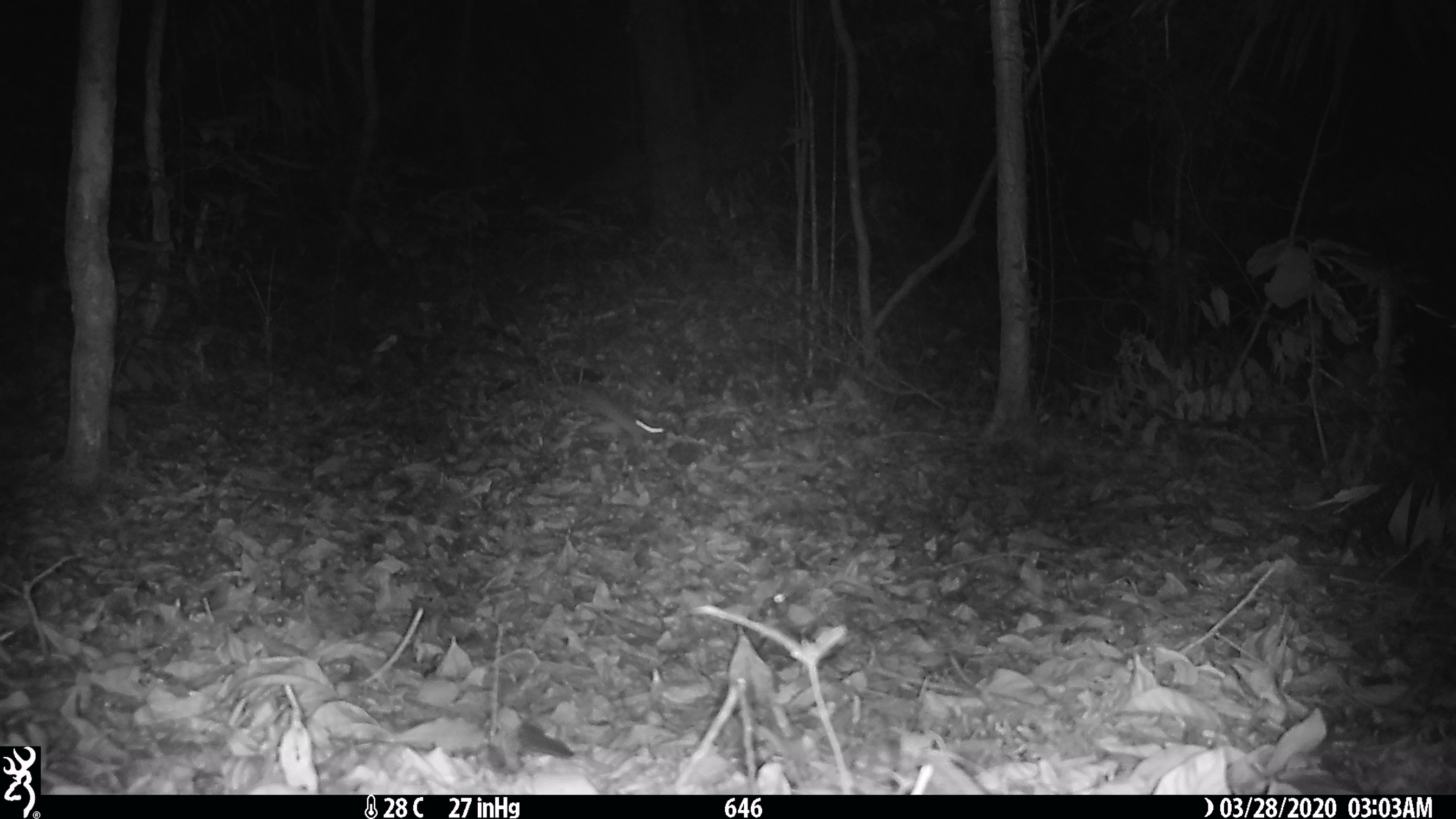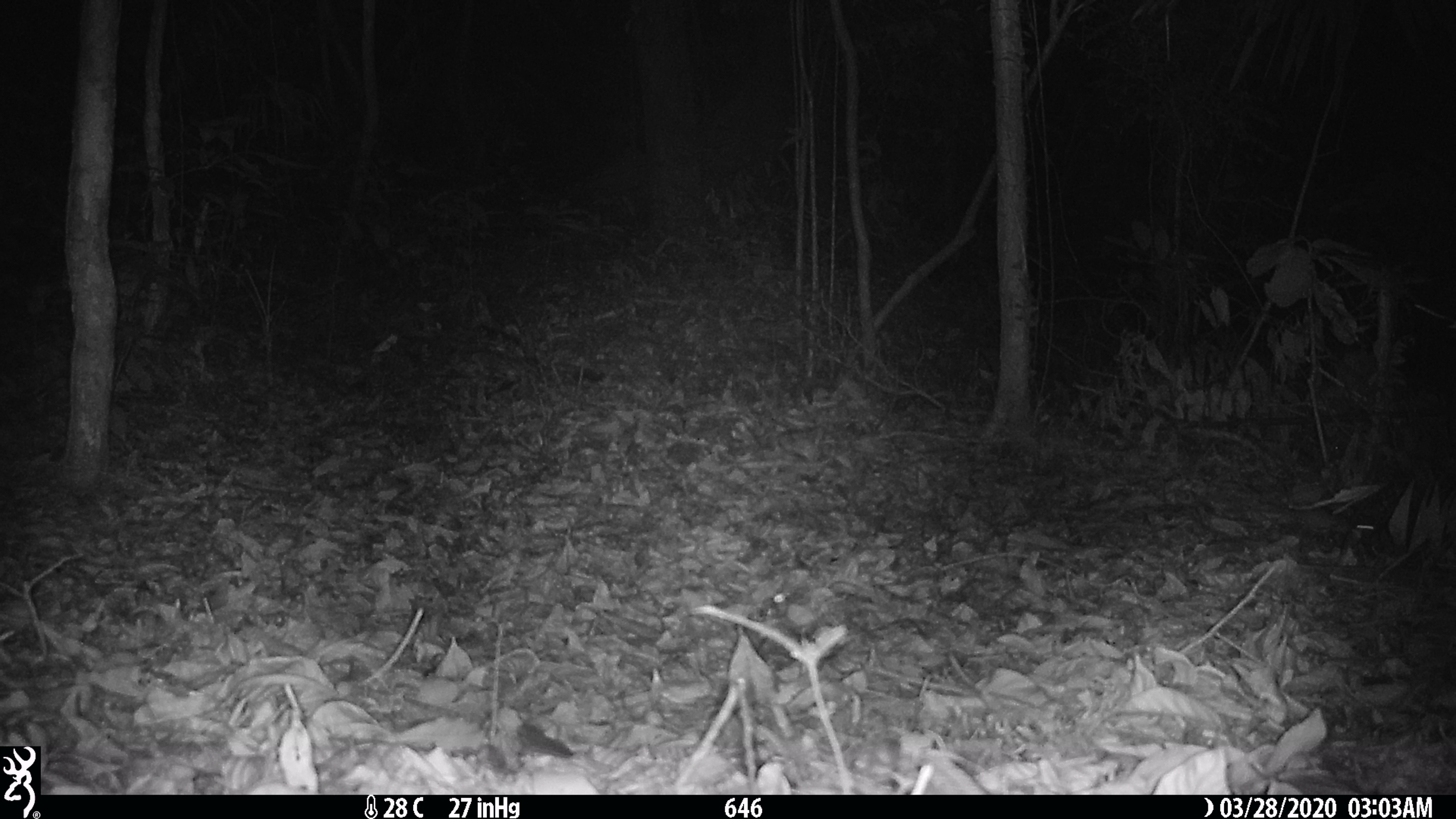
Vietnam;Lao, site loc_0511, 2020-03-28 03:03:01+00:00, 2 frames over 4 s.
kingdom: Animalia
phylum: Chordata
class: Mammalia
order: Rodentia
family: Muridae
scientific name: Muridae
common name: old-world mice and rats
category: unidentified murid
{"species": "unidentified murid (old-world mice and rats) (Muridae)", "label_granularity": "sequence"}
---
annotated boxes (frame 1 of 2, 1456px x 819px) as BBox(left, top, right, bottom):
unidentified murid: BBox(564, 383, 664, 448)